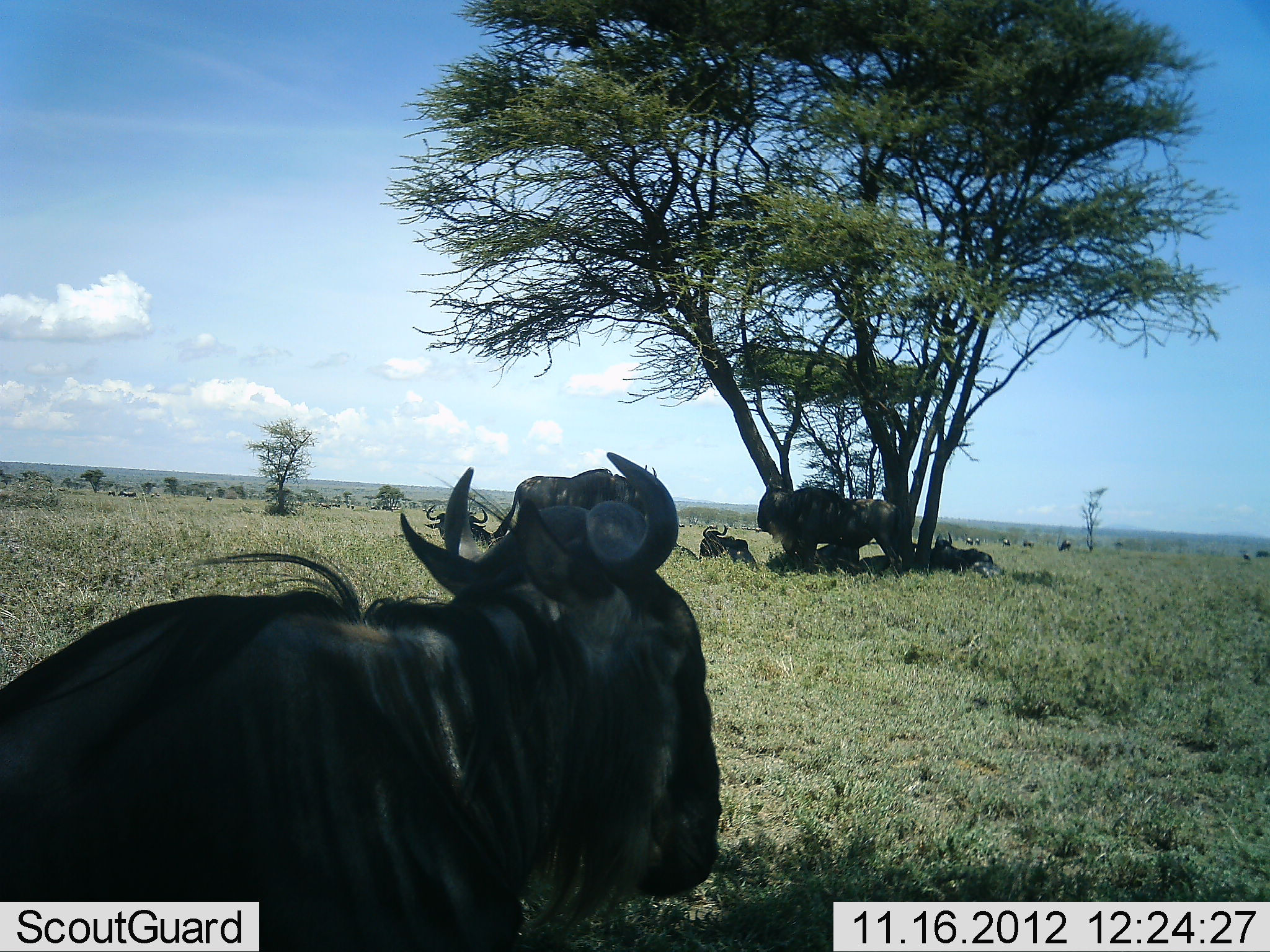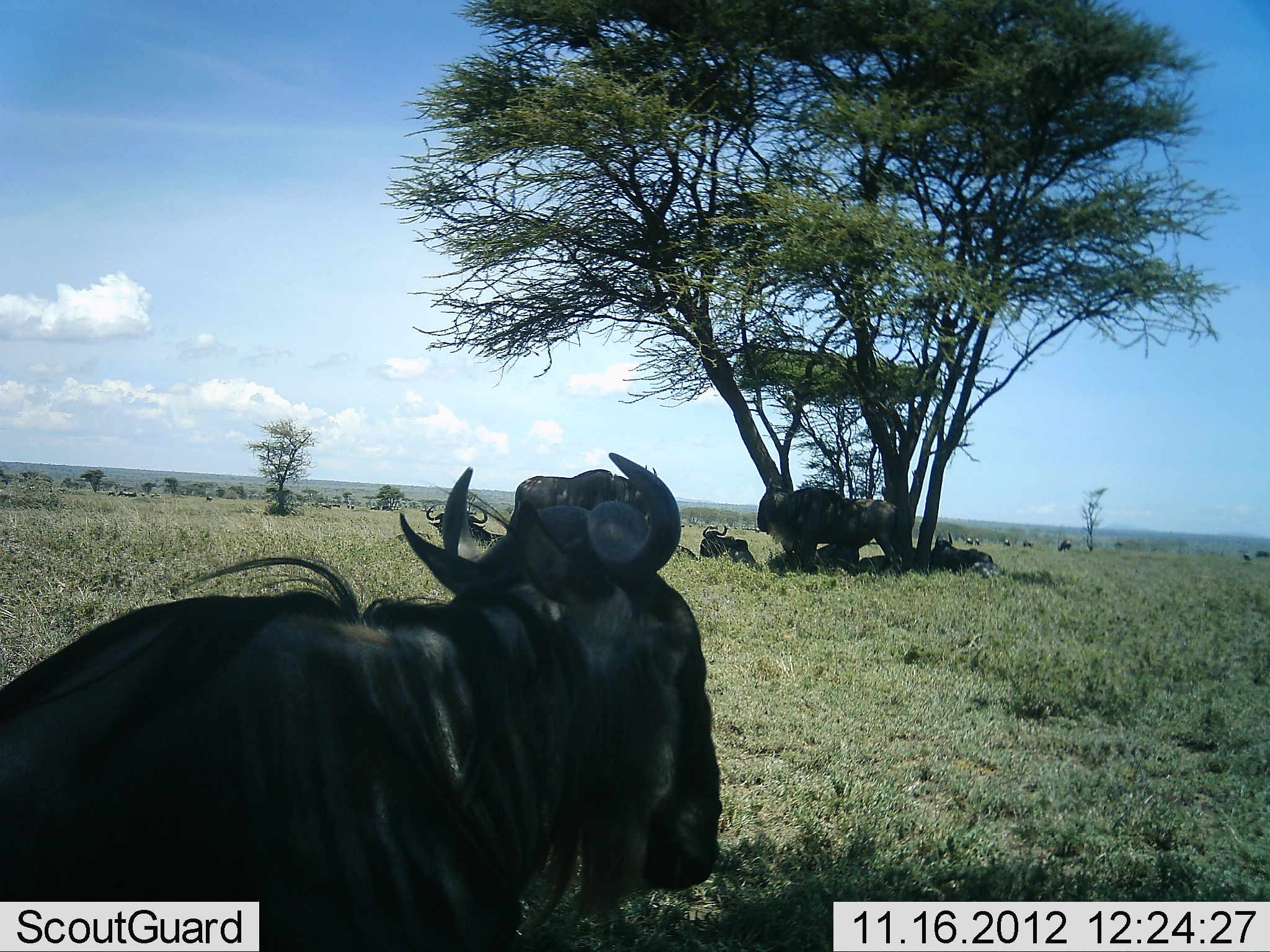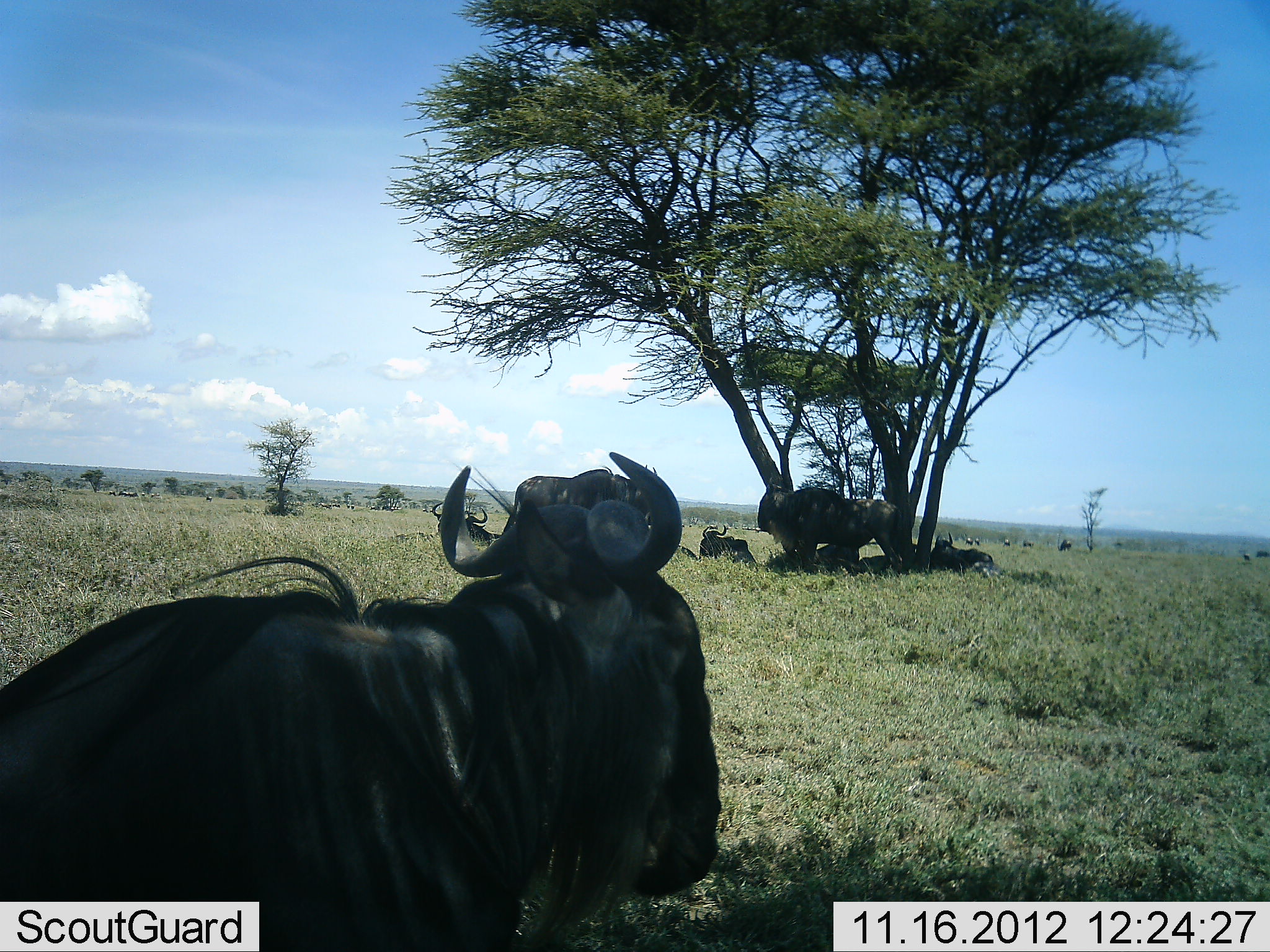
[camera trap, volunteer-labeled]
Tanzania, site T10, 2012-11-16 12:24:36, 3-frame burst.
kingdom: Animalia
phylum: Chordata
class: Mammalia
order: Artiodactyla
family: Bovidae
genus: Connochaetes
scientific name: Connochaetes taurinus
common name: blue wildebeest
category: wildebeest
Wildebeest (blue wildebeest) (Connochaetes taurinus), count 6. Behavior (volunteer vote fractions): standing 80%, resting 90%, moving 0%, interacting 0%. Young present (vote fraction): 0%. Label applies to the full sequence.